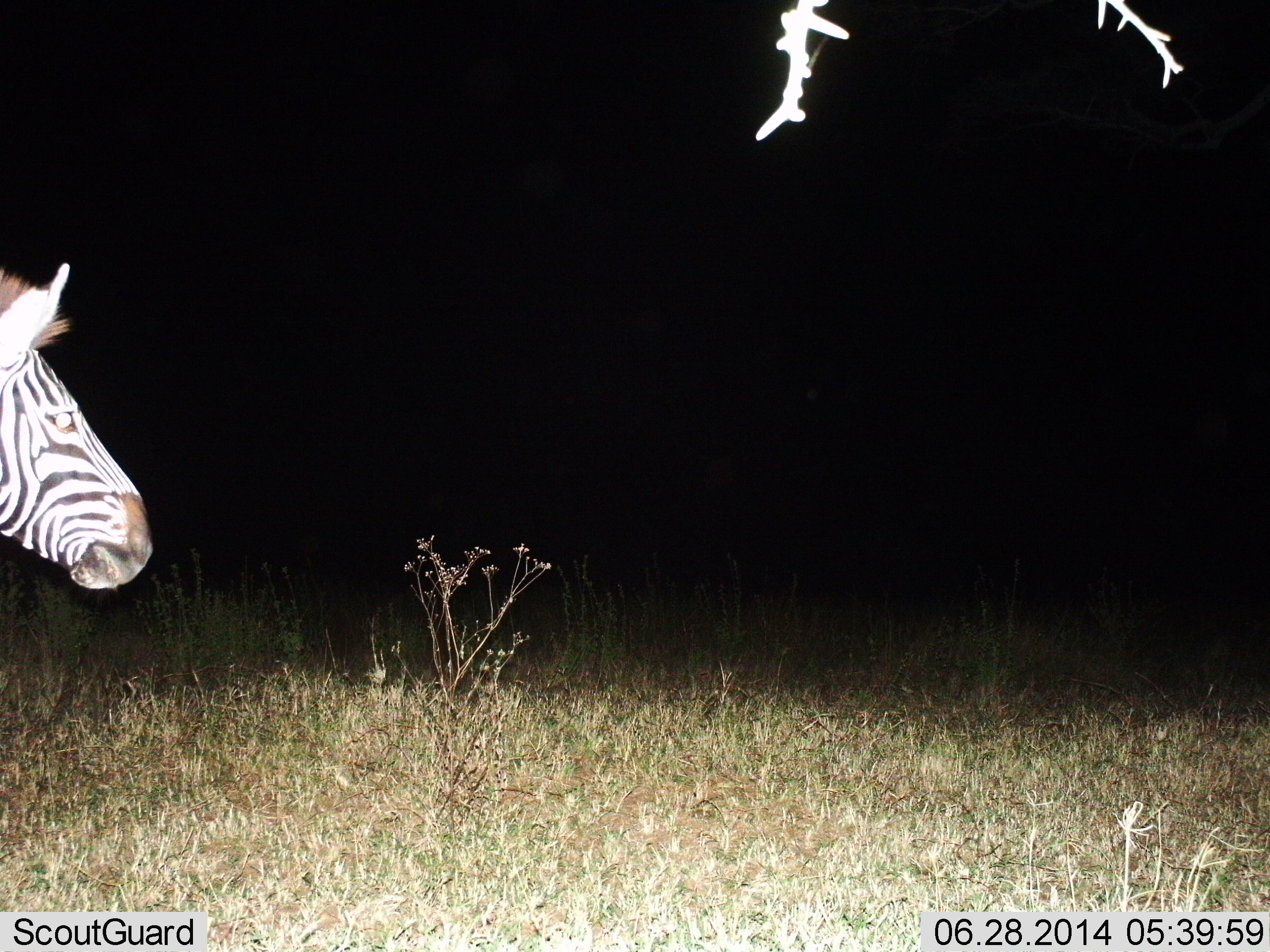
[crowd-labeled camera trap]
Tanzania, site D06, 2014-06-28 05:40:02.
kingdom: Animalia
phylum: Chordata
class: Mammalia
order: Perissodactyla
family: Equidae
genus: Equus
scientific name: Equus quagga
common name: plains zebra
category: zebra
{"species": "zebra (plains zebra) (Equus quagga)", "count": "1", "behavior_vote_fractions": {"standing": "70%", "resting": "0%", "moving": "30%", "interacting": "0%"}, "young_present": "0%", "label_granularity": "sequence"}